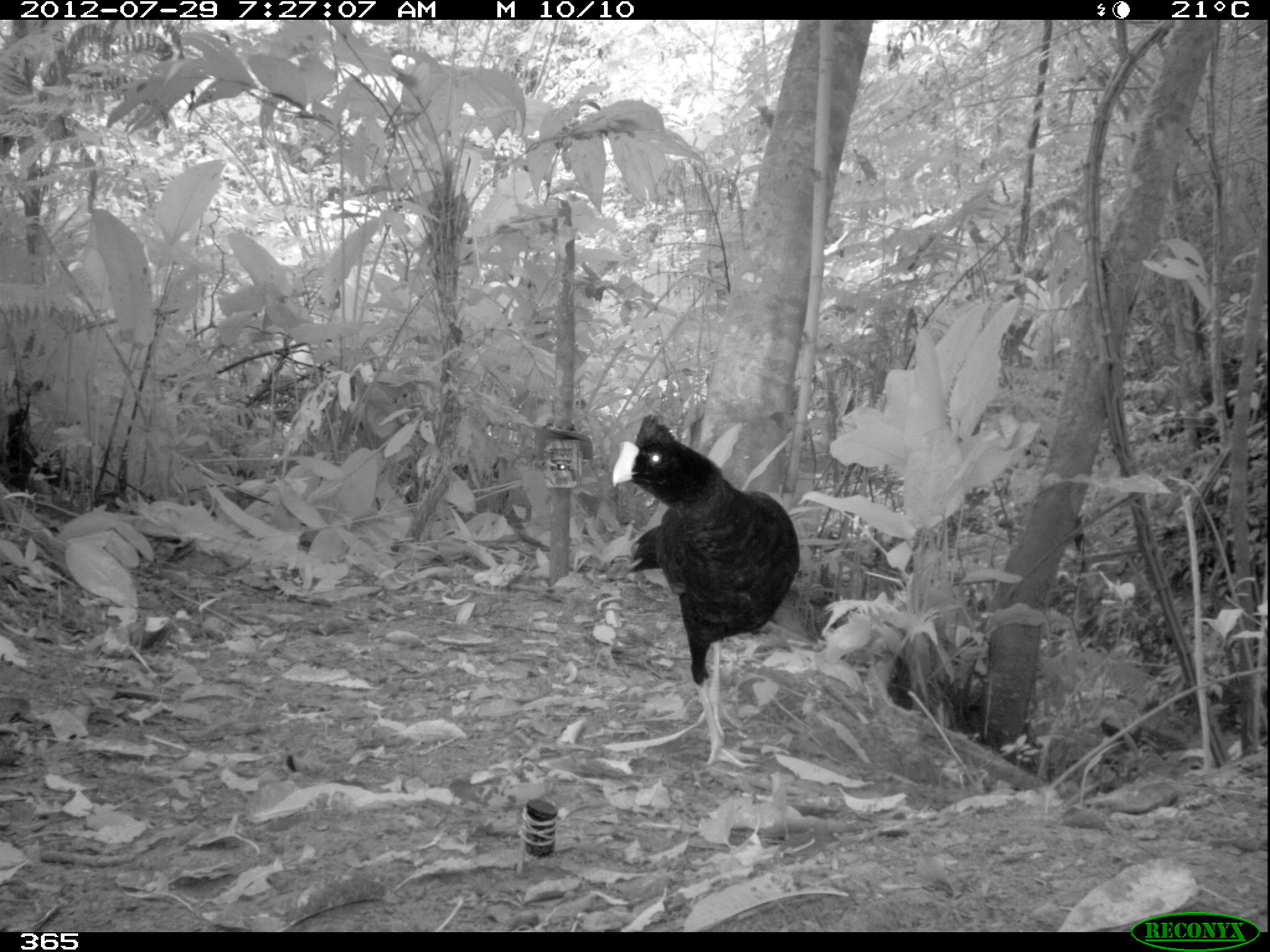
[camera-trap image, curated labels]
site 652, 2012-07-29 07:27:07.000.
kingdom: Animalia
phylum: Chordata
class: Aves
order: Galliformes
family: Cracidae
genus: Mitu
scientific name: Mitu tuberosum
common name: razor-billed curassow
Mitu tuberosum (razor-billed curassow).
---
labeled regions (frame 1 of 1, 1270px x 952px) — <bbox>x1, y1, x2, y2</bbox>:
mitu tuberosum: <bbox>611, 407, 800, 772</bbox>